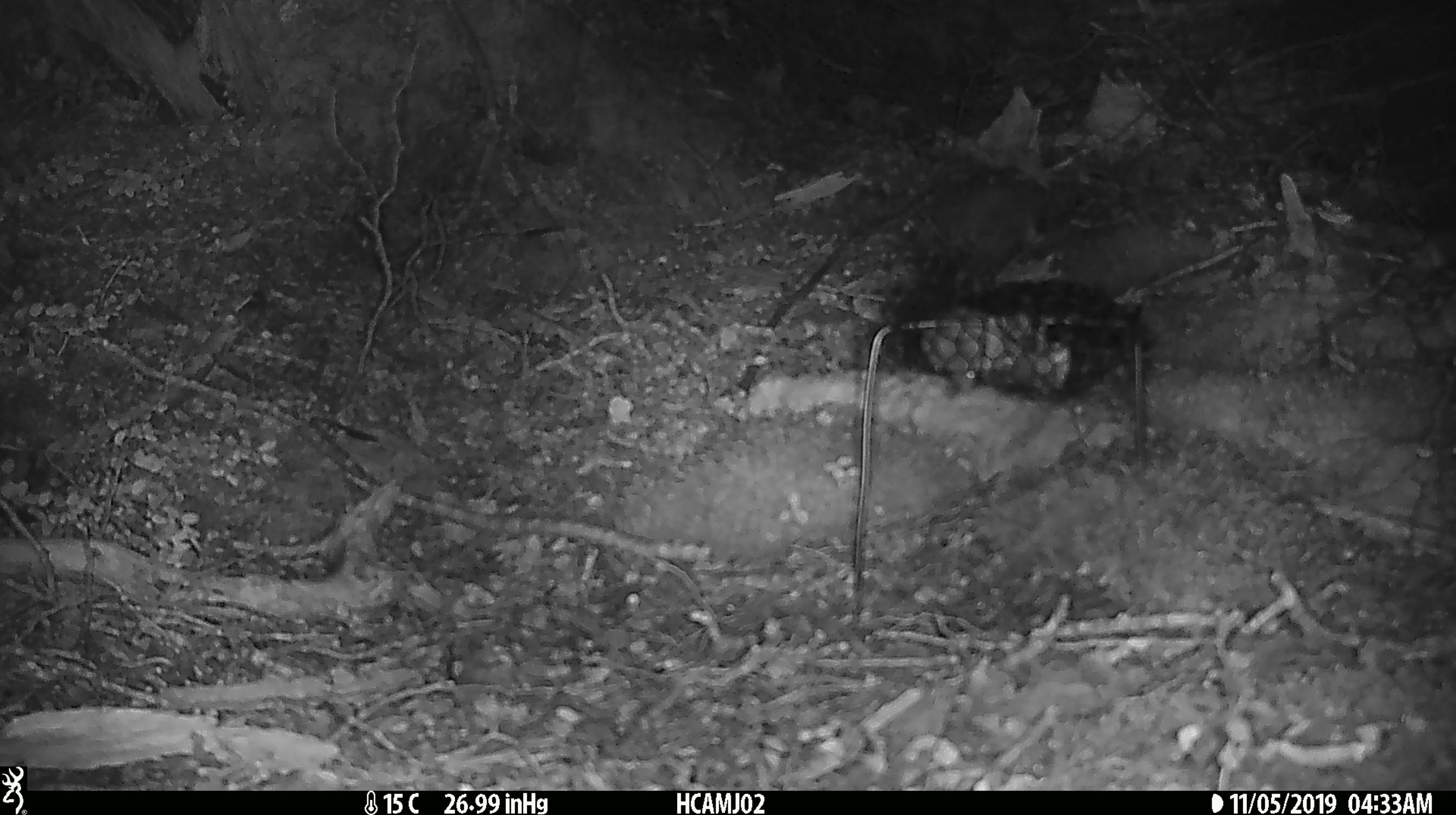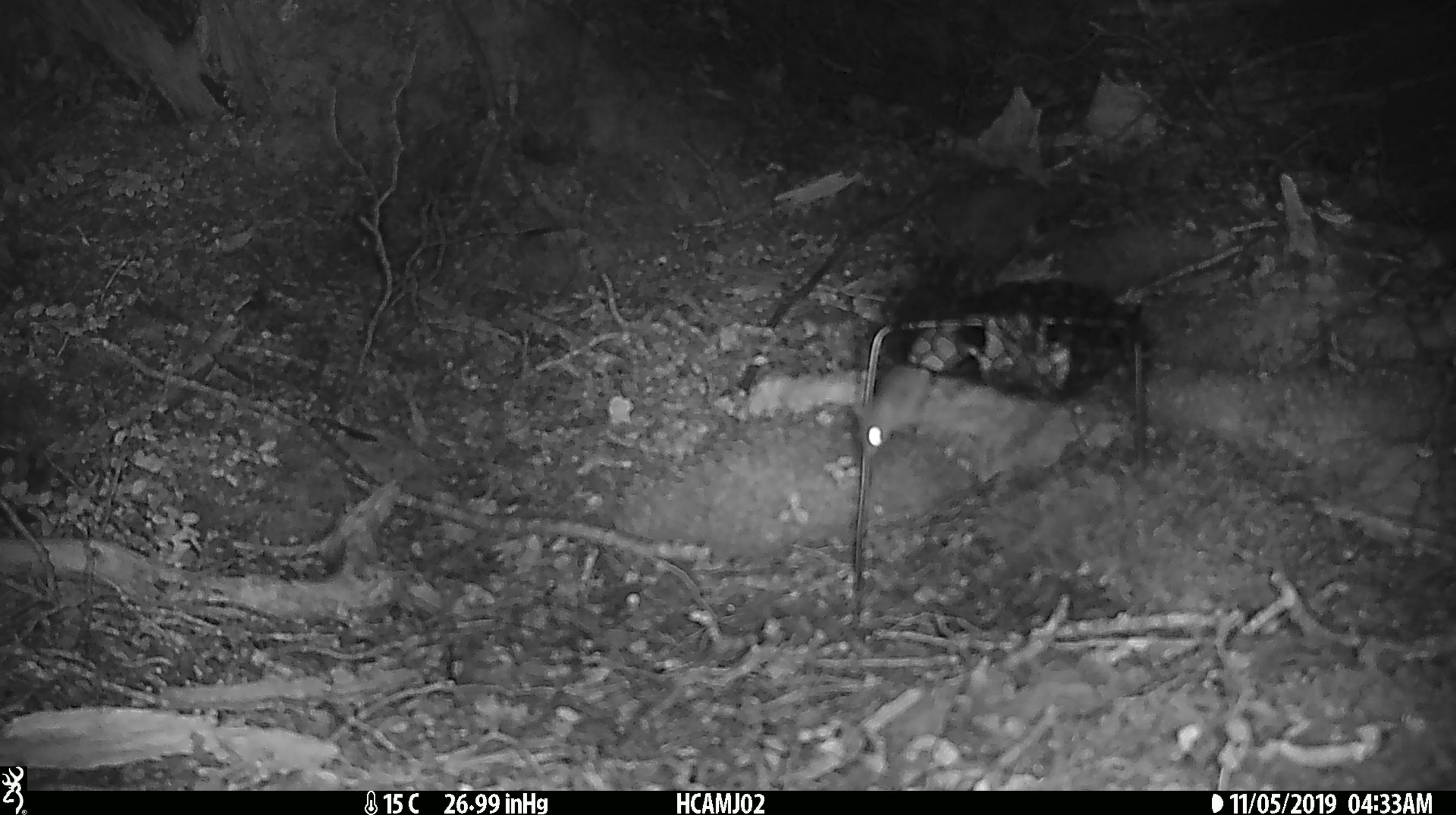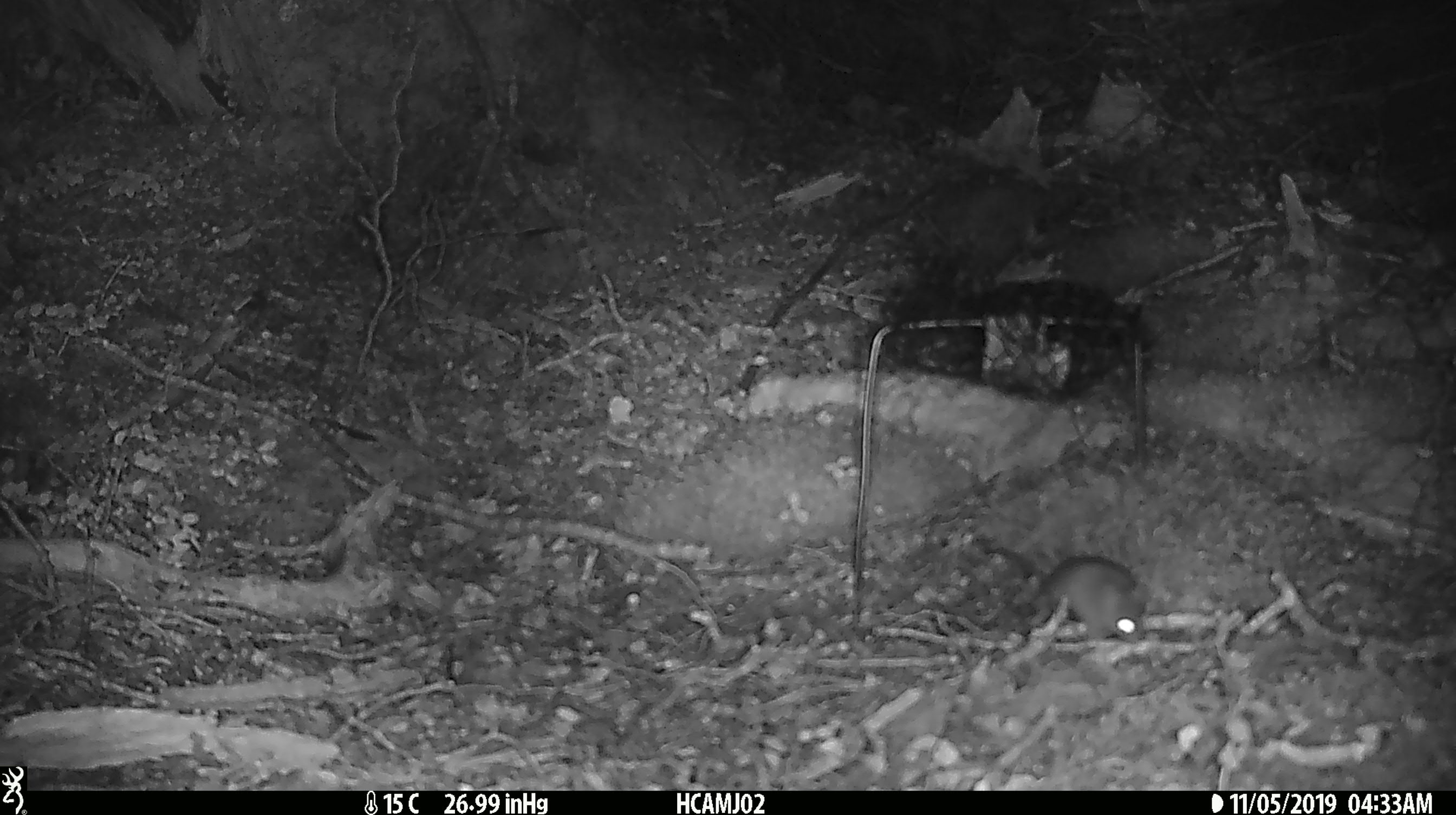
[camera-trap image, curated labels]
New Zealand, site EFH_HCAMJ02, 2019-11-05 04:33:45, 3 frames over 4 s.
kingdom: Animalia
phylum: Chordata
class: Mammalia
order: Rodentia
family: Muridae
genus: Mus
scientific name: Mus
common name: mouse